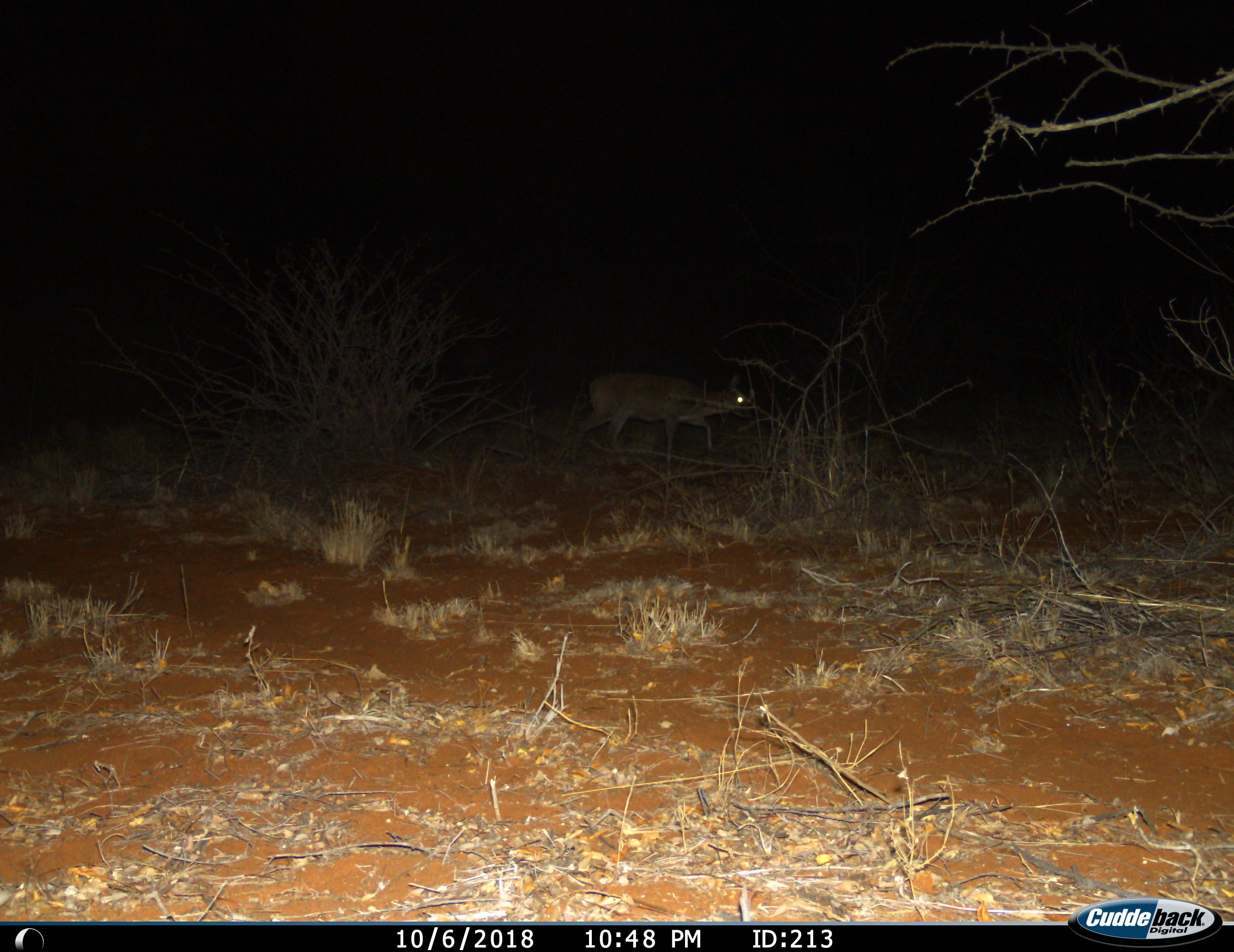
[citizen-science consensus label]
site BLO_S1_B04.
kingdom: Animalia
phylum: Chordata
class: Mammalia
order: Artiodactyla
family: Bovidae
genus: Sylvicapra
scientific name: Sylvicapra grimmia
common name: common duiker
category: duikercommongrey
Duikercommongrey (common duiker) (Sylvicapra grimmia), count 1. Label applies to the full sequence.